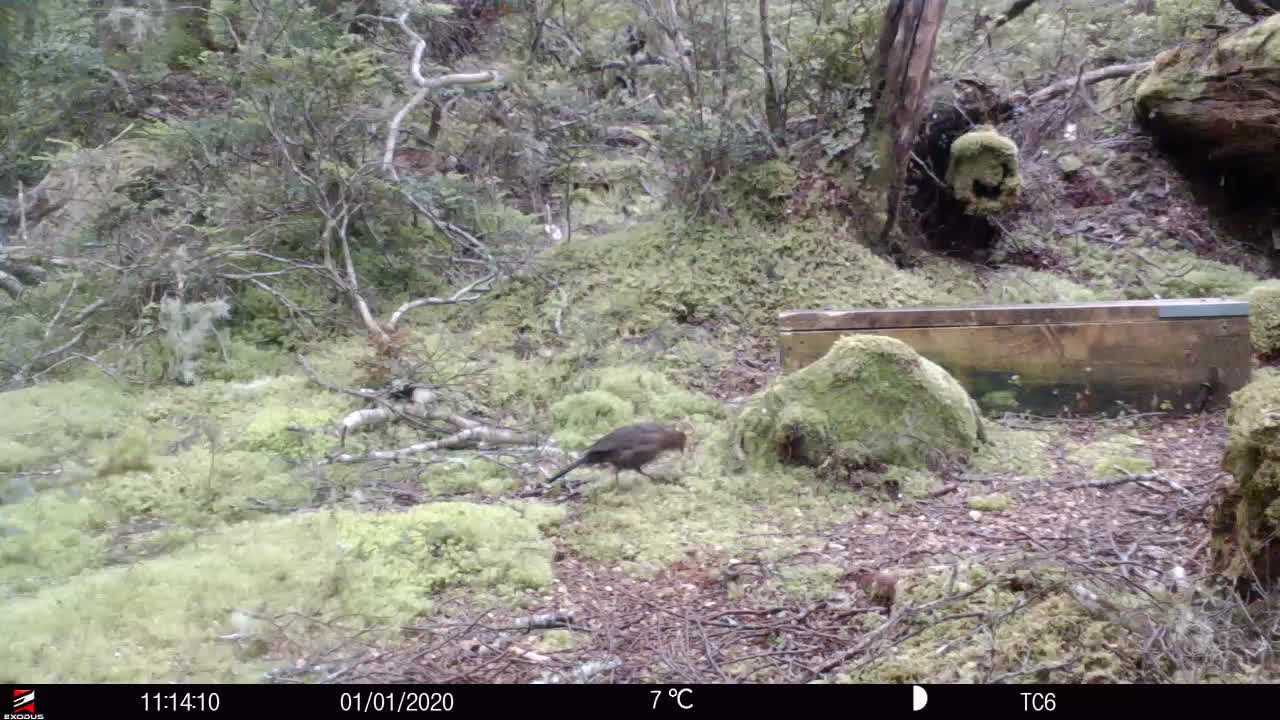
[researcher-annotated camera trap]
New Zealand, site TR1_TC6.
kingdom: Animalia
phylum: Chordata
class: Aves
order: Passeriformes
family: Turdidae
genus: Turdus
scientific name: Turdus merula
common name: eurasian blackbird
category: blackbird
Blackbird (eurasian blackbird) (Turdus merula).